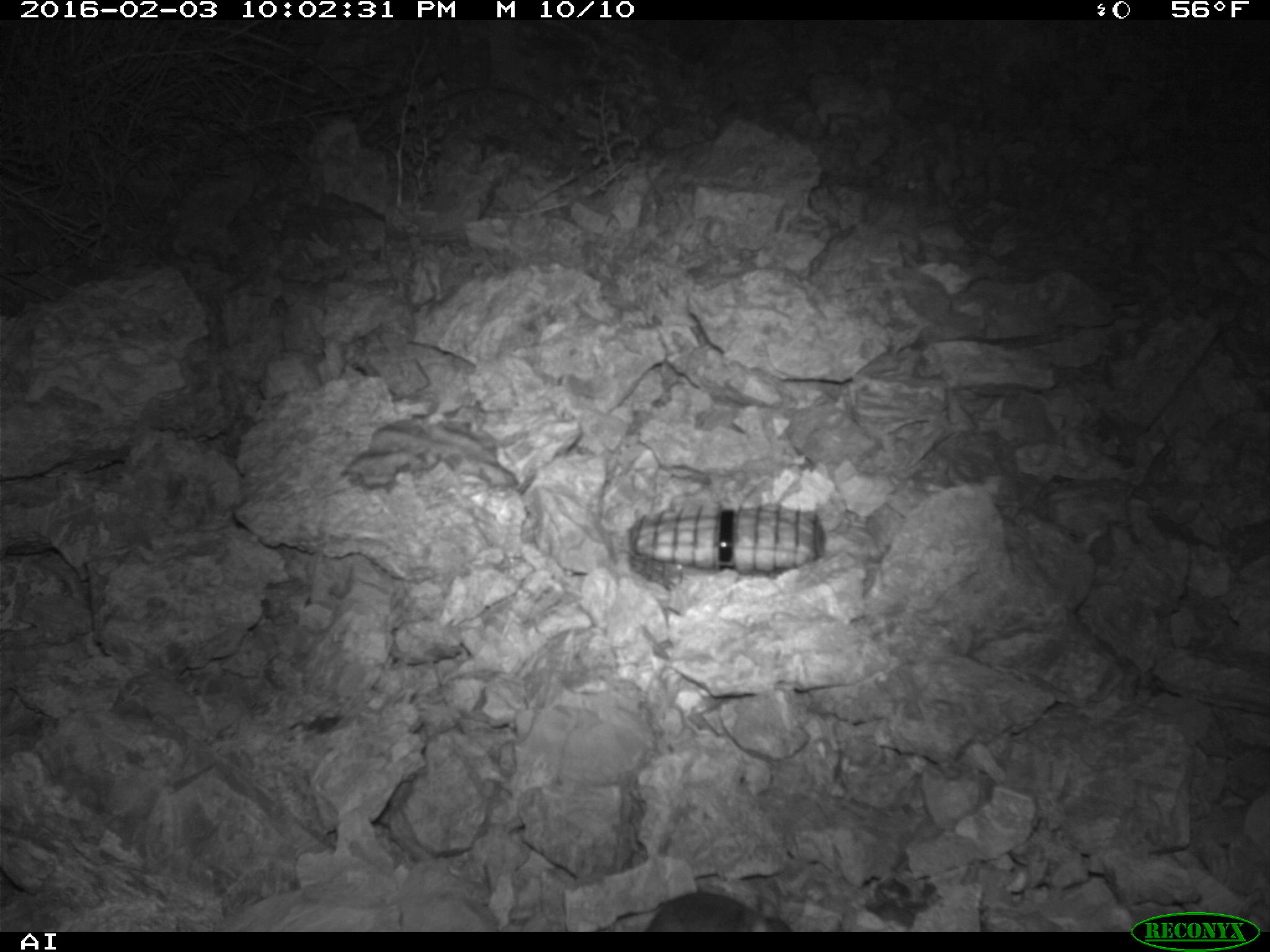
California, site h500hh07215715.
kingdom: Animalia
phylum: Chordata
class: Mammalia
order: Rodentia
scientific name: Rodentia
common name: rodent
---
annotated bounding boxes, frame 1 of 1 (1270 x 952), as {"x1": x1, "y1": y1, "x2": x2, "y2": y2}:
rodent: {"x1": 647, "y1": 892, "x2": 796, "y2": 930}